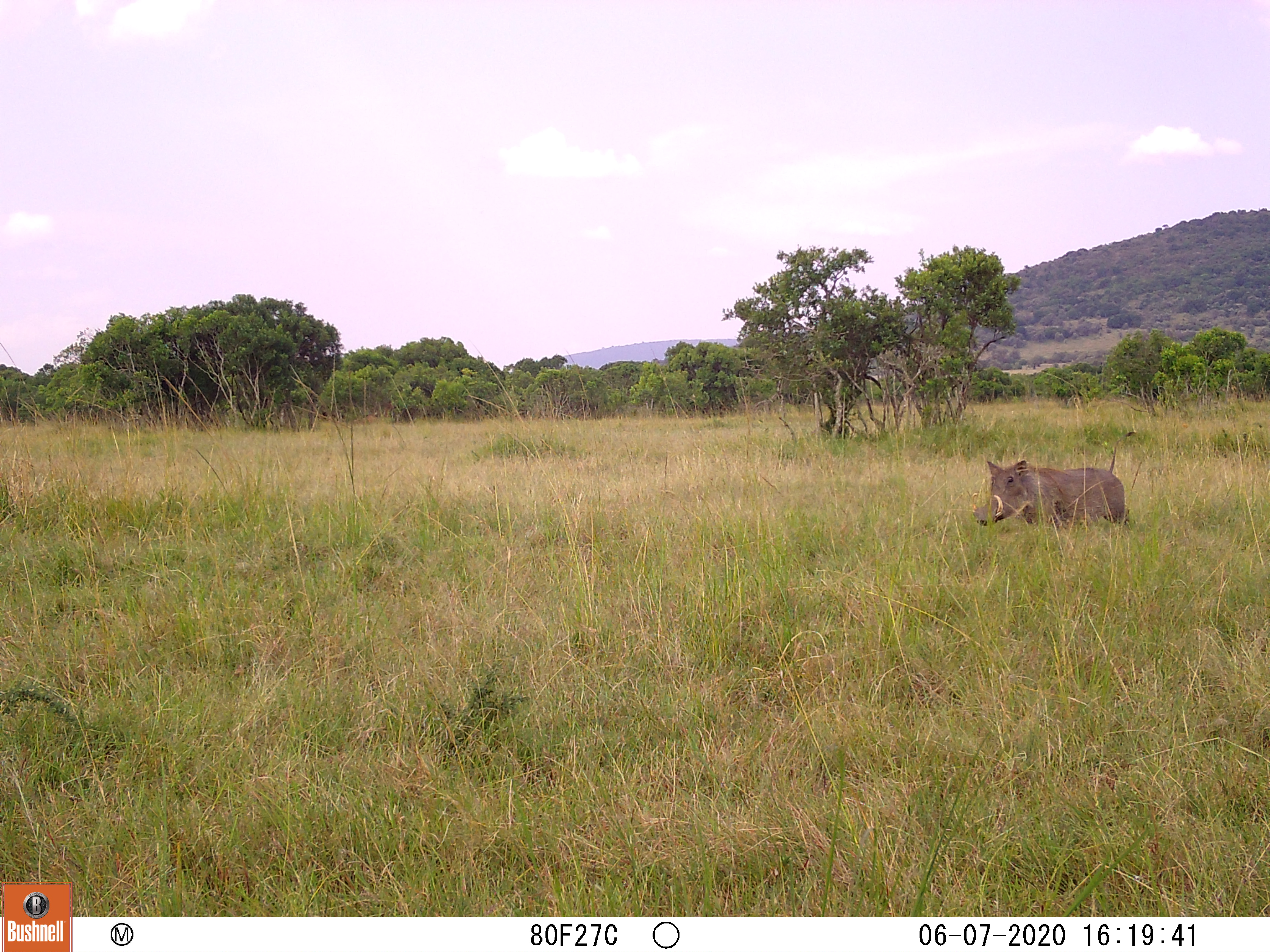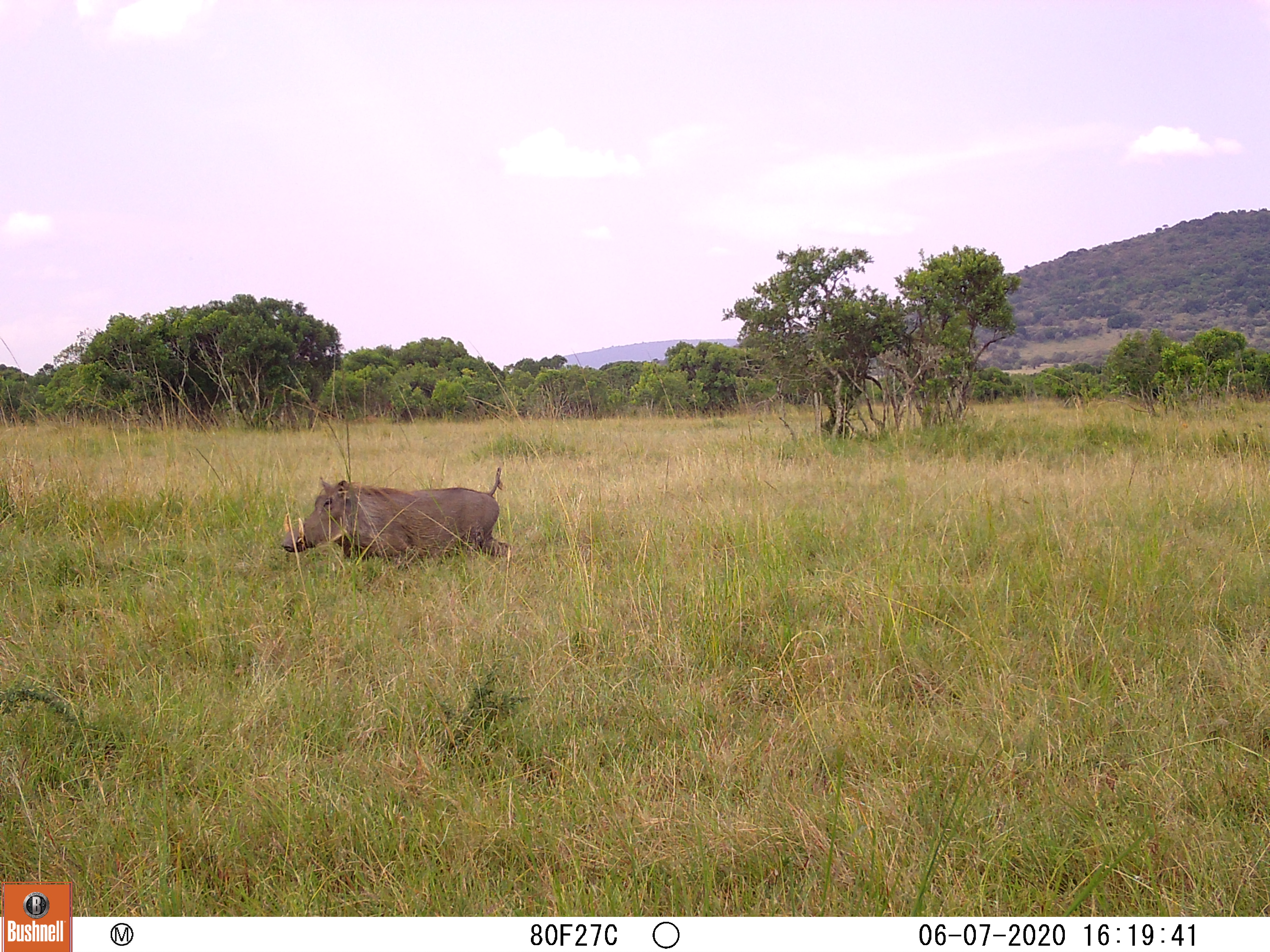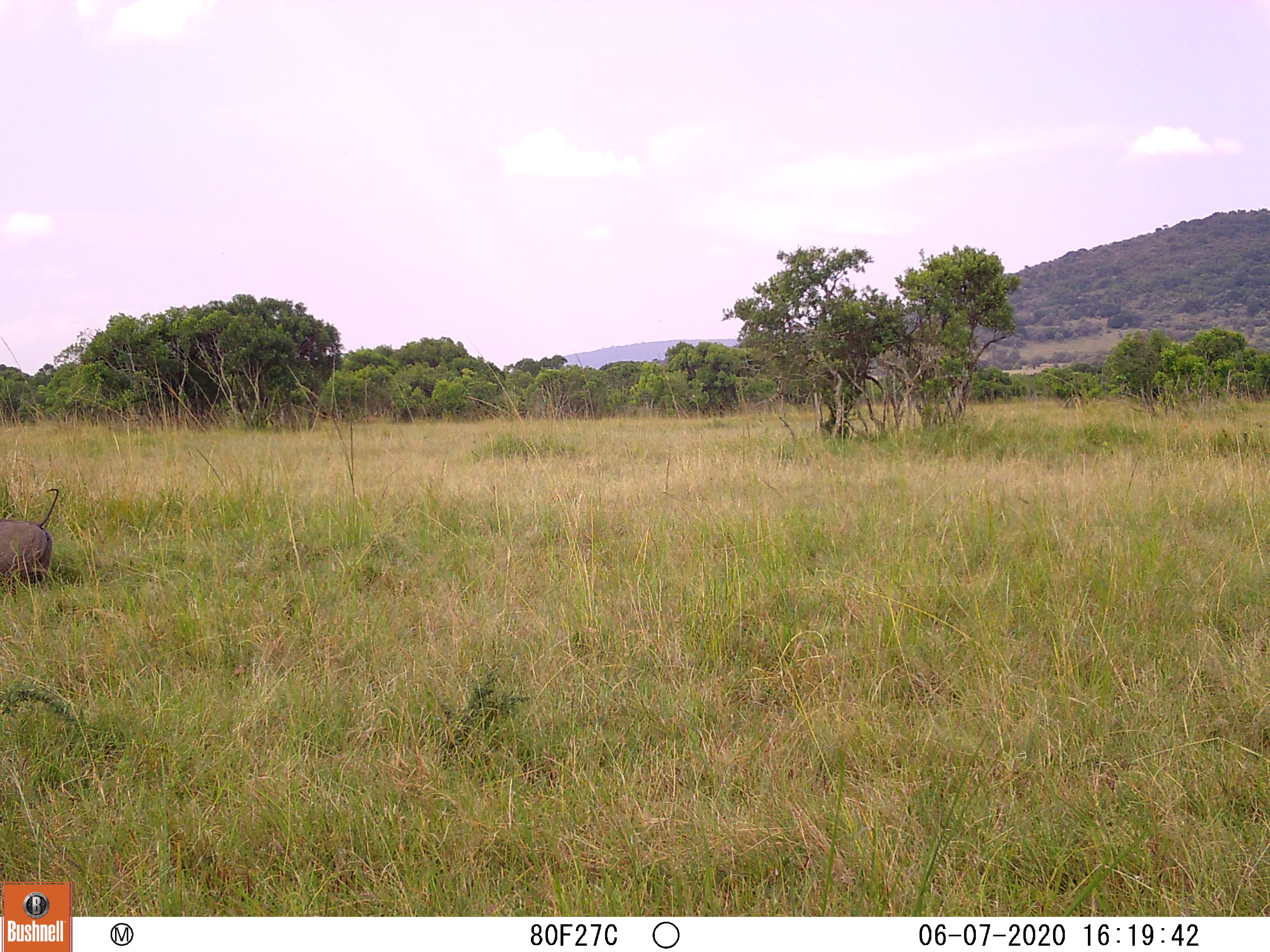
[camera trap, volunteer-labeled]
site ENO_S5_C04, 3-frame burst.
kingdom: Animalia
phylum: Chordata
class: Mammalia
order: Artiodactyla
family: Suidae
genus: Phacochoerus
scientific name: Phacochoerus africanus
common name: warthog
Warthog (Phacochoerus africanus), count 1. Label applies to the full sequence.